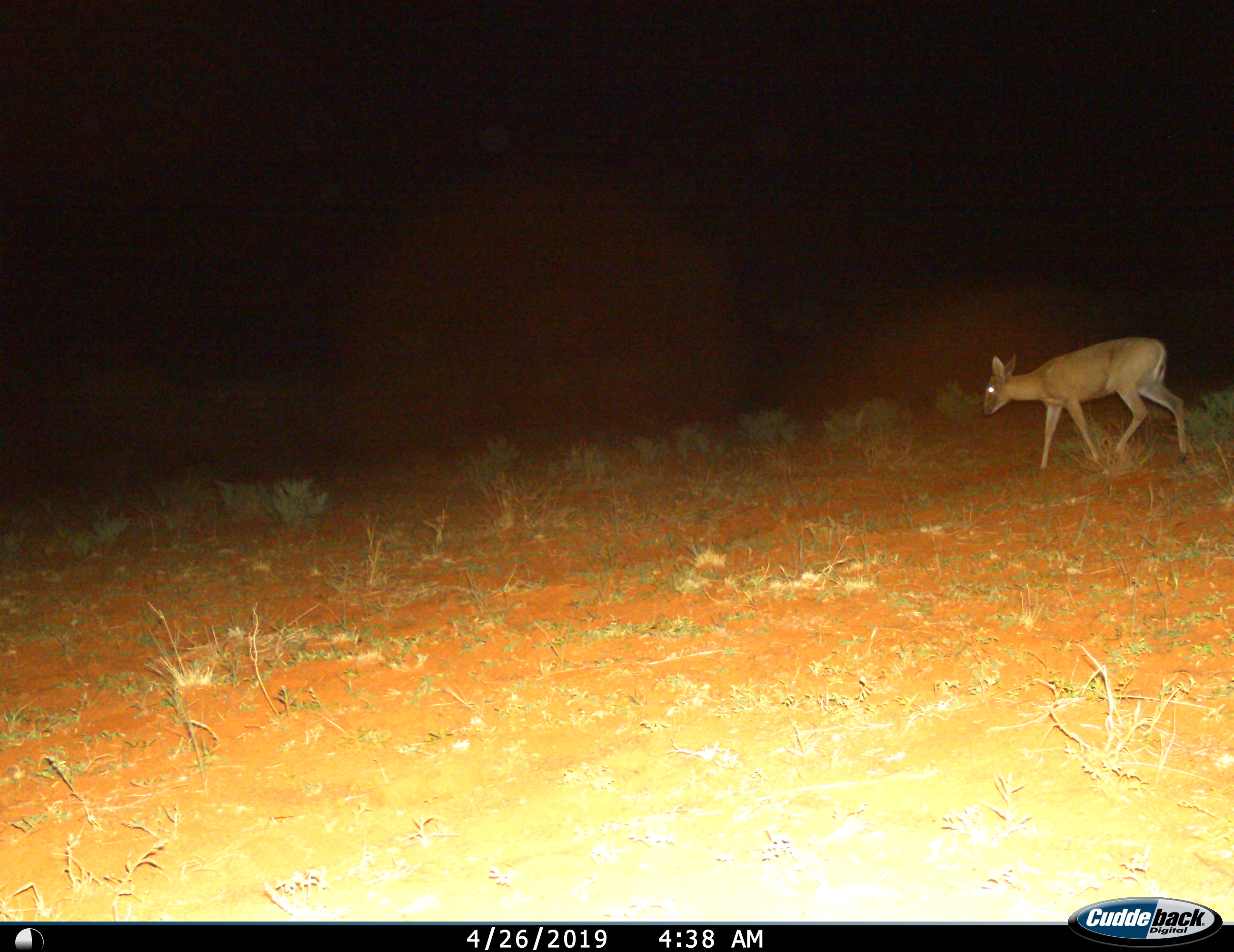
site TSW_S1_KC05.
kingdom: Animalia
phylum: Chordata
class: Mammalia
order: Artiodactyla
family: Bovidae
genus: Sylvicapra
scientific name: Sylvicapra grimmia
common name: common duiker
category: duikercommongrey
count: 1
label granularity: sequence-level